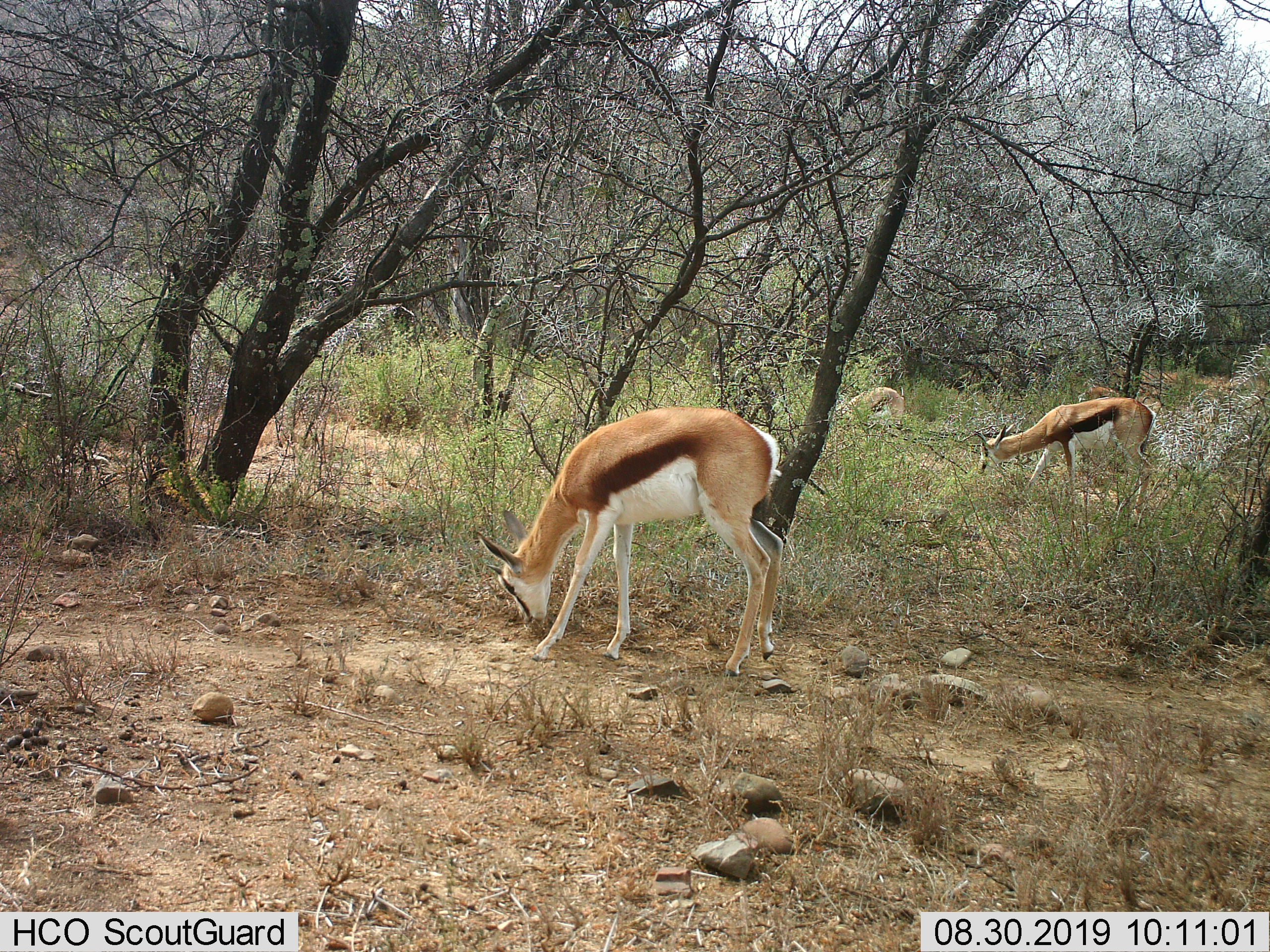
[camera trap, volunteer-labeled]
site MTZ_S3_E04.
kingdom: Animalia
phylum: Chordata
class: Mammalia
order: Artiodactyla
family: Bovidae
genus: Antidorcas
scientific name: Antidorcas marsupialis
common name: springbok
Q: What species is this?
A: Springbok (Antidorcas marsupialis).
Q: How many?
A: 4.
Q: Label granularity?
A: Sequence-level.